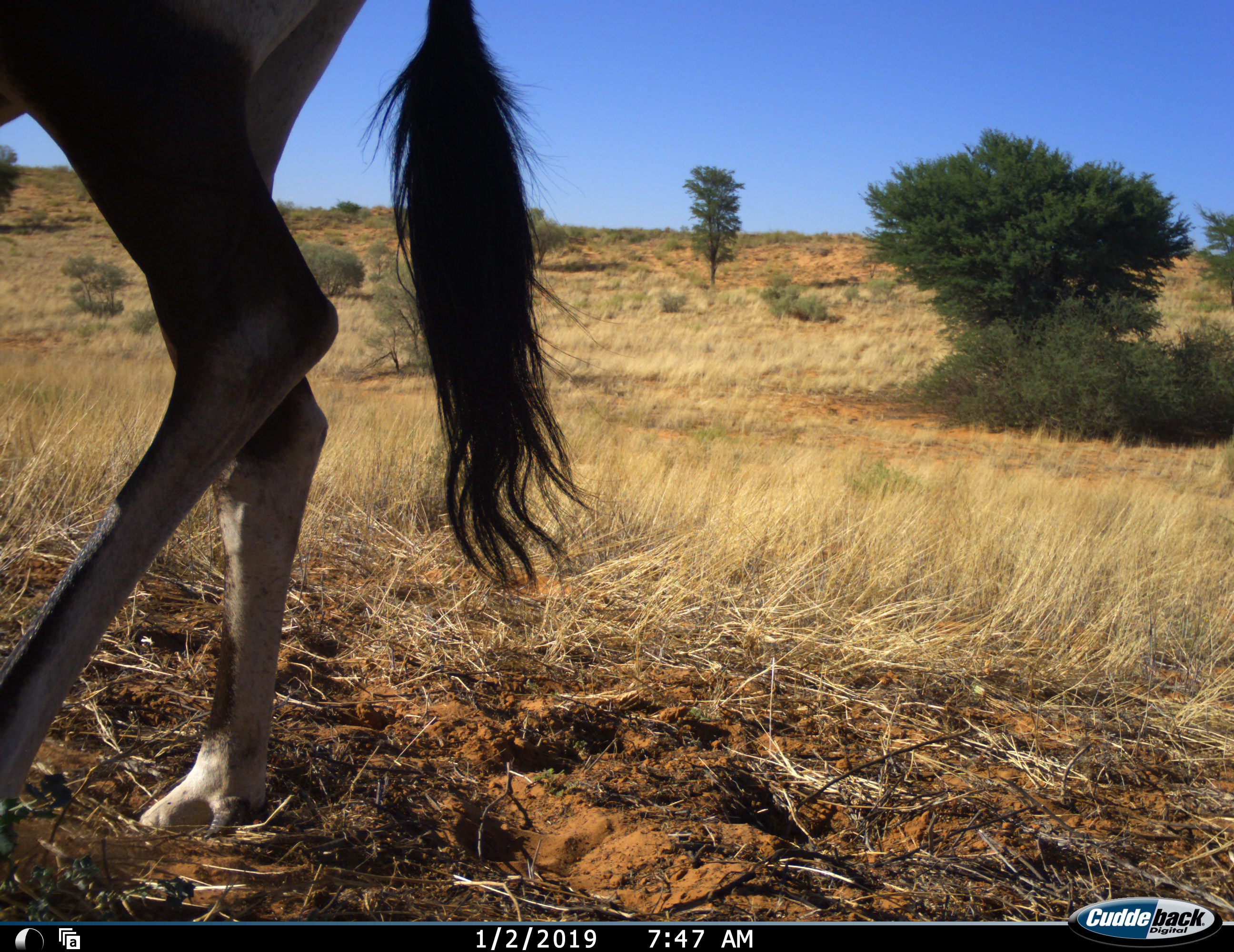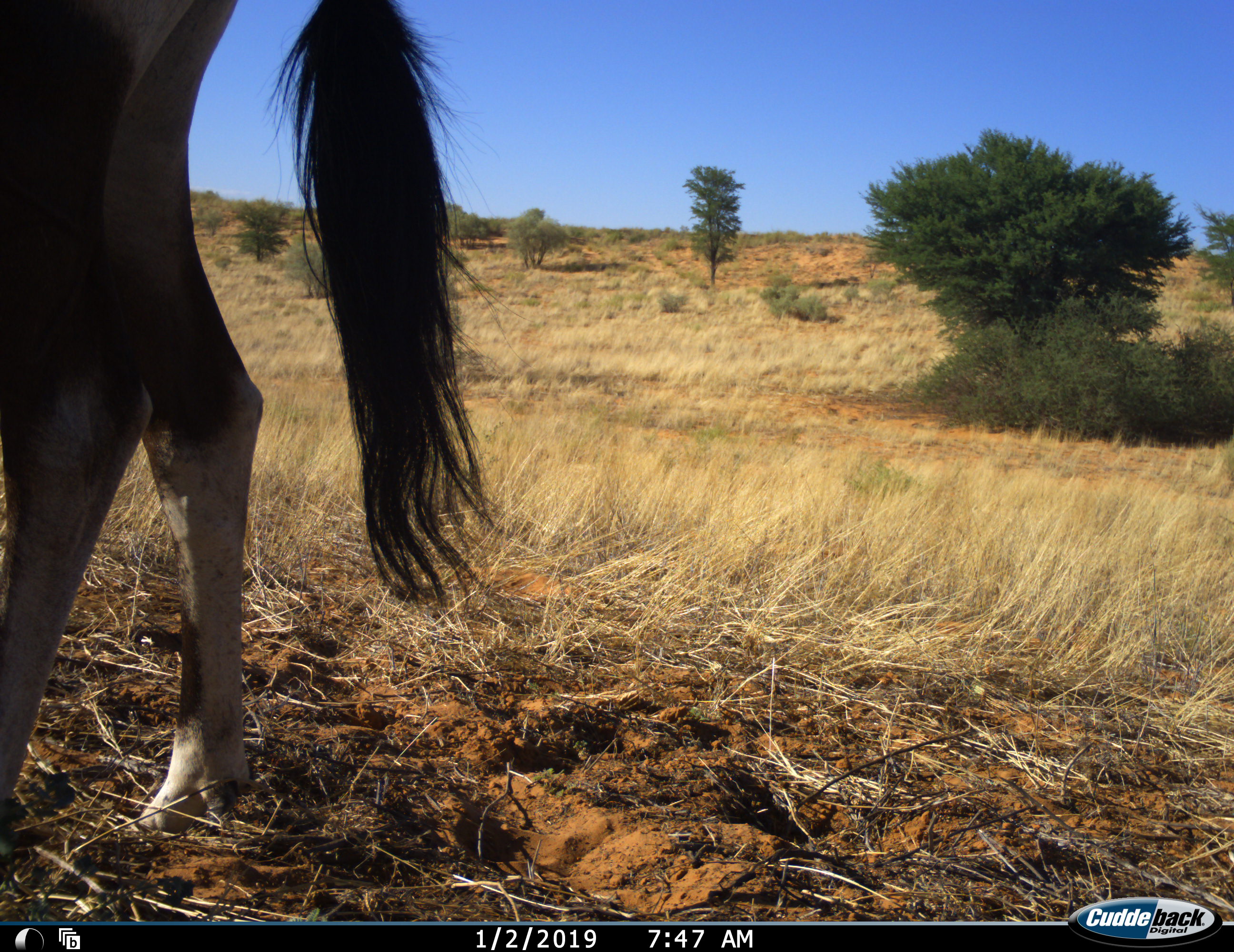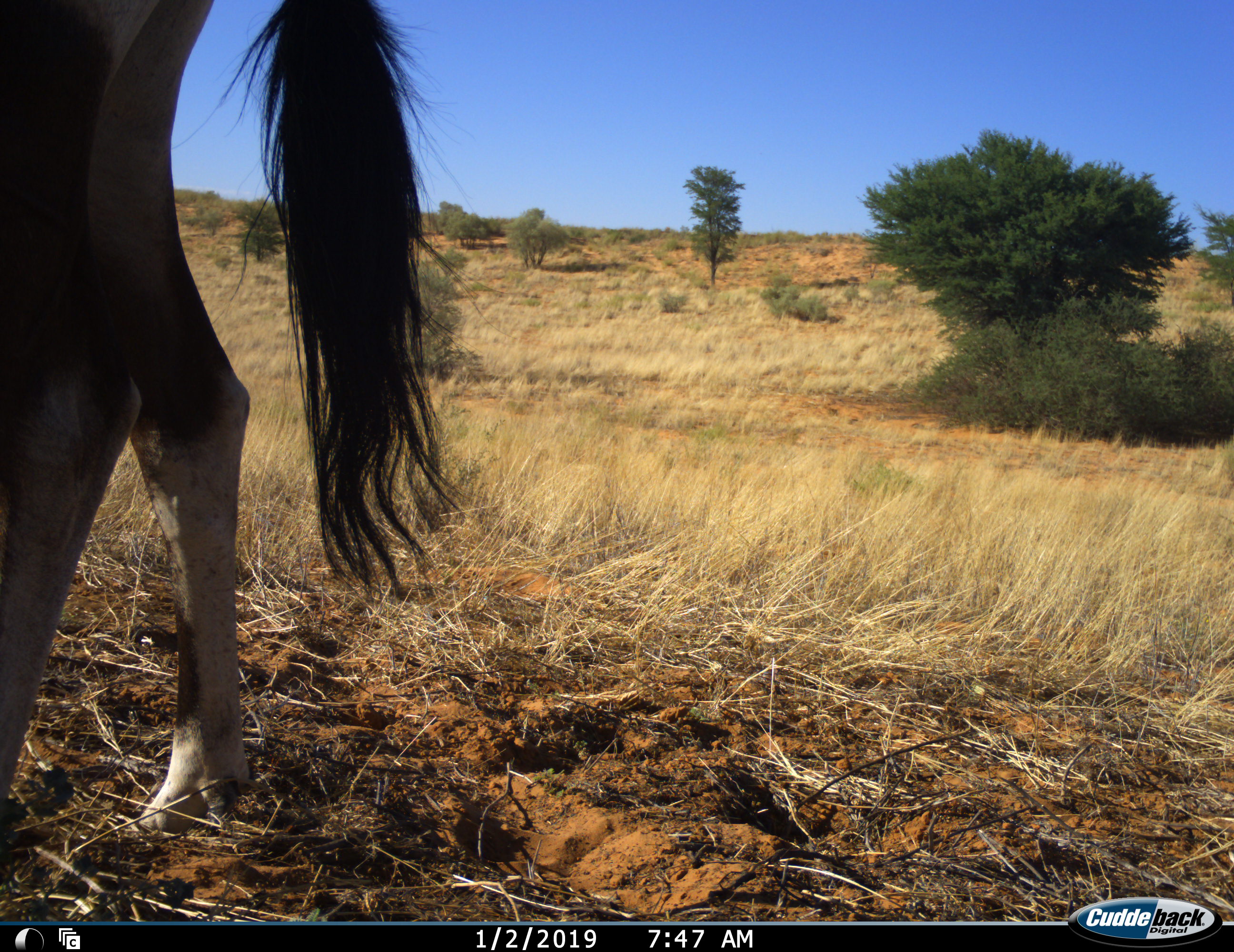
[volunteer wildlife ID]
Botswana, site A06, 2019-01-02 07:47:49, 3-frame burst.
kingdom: Animalia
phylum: Chordata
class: Mammalia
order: Artiodactyla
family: Bovidae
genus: Oryx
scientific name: Oryx gazella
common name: gemsbok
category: gemsbokoryx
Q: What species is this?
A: Gemsbokoryx (gemsbok) (Oryx gazella).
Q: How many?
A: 1.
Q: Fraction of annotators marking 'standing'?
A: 50%.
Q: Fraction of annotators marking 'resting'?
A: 0%.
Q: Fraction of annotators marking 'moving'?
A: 50%.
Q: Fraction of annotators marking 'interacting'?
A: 0%.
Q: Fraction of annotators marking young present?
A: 0%.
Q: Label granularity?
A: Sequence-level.